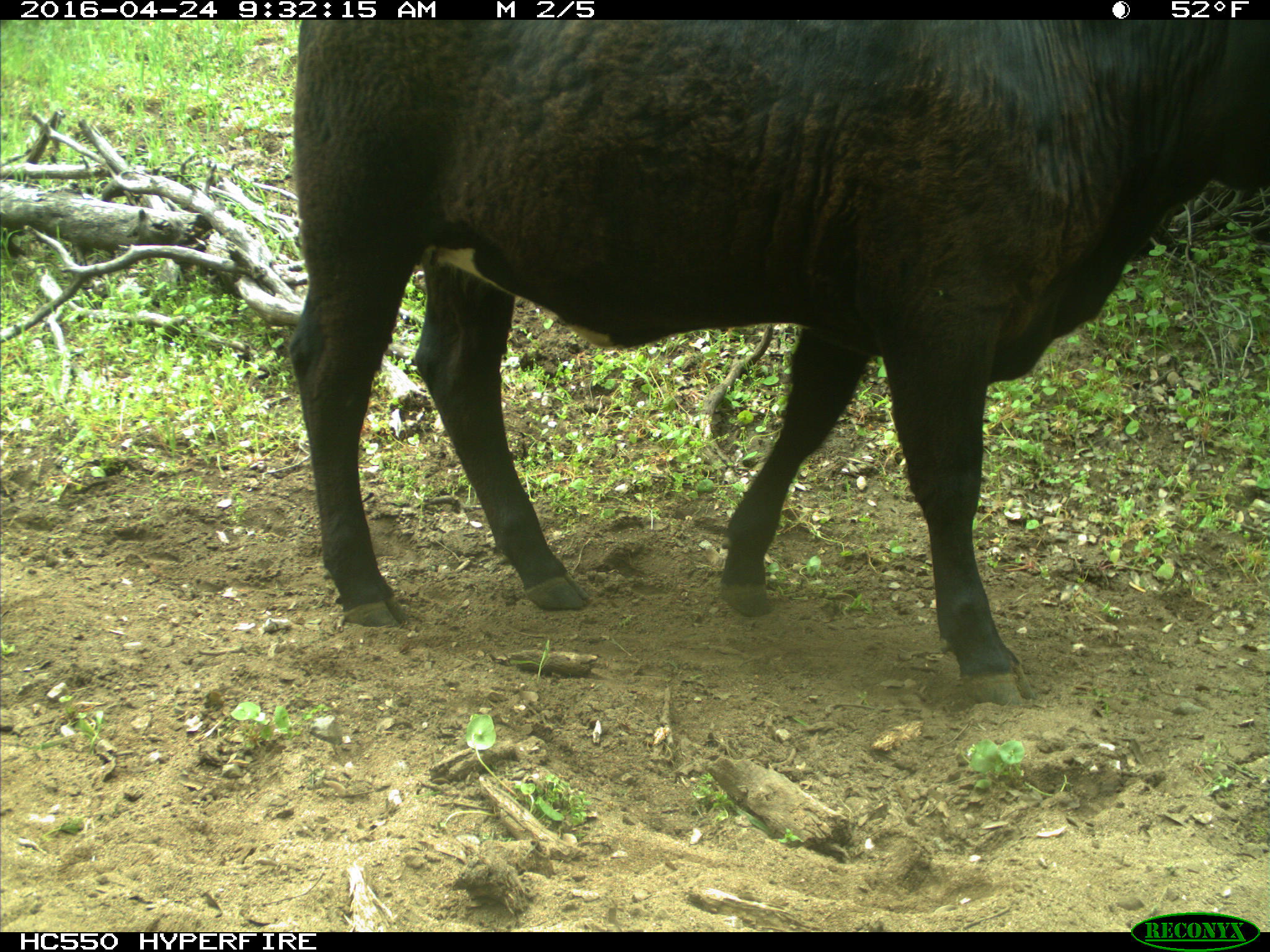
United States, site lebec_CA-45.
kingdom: Animalia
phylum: Chordata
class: Mammalia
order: Artiodactyla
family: Bovidae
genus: Bos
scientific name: Bos taurus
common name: domestic cow